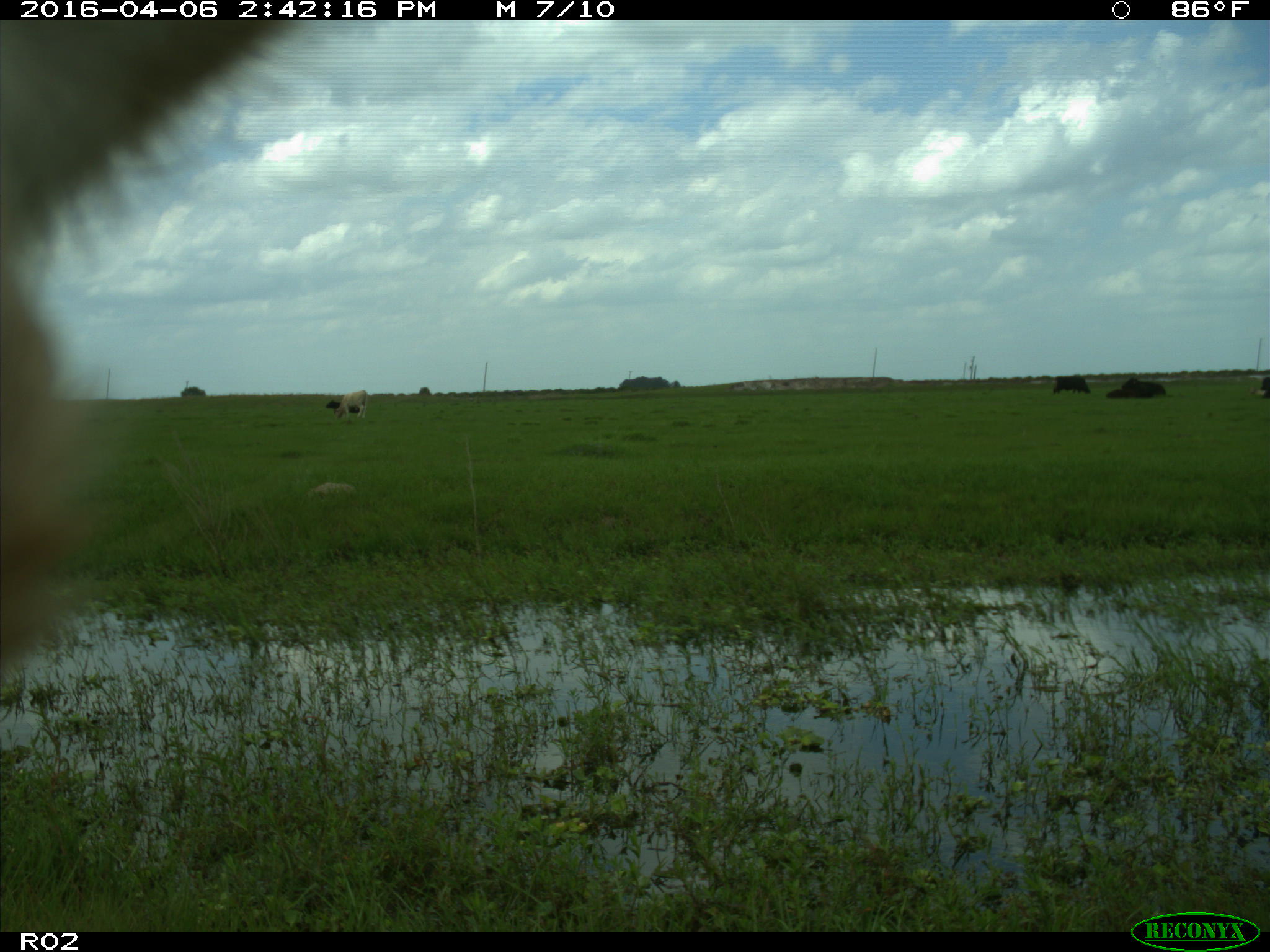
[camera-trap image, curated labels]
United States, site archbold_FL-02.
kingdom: Animalia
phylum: Chordata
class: Mammalia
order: Artiodactyla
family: Bovidae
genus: Bos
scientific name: Bos taurus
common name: domestic cow